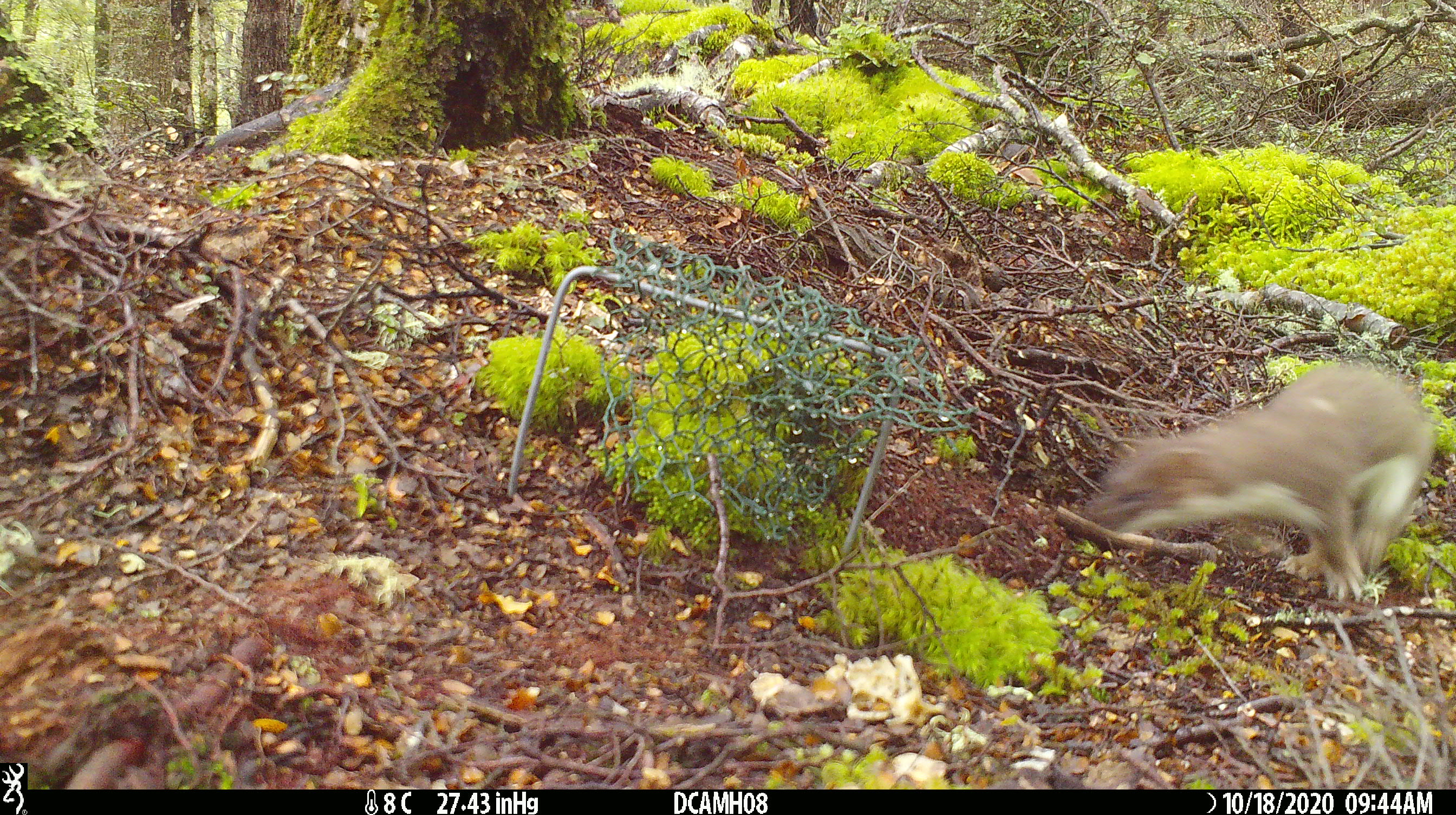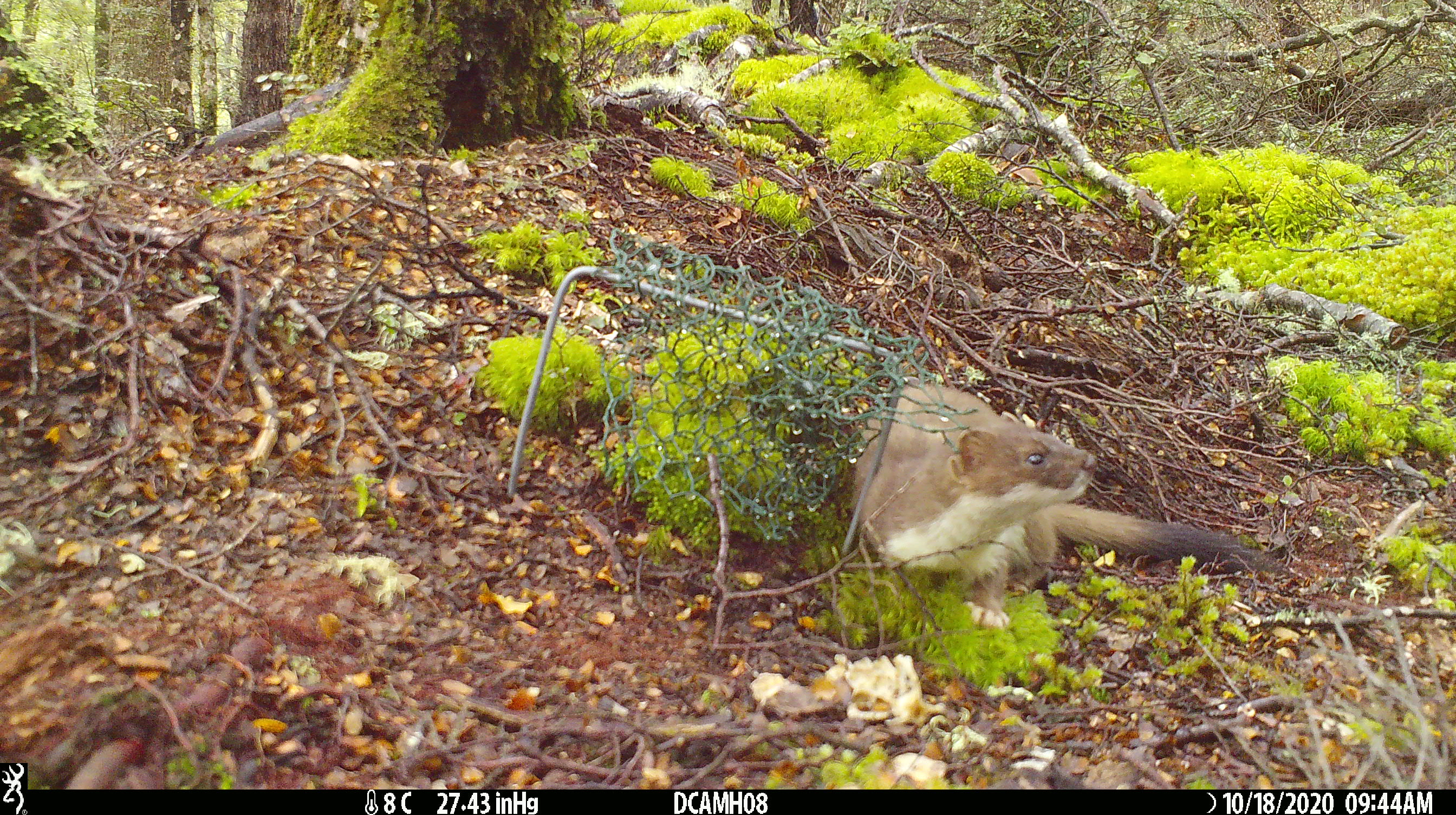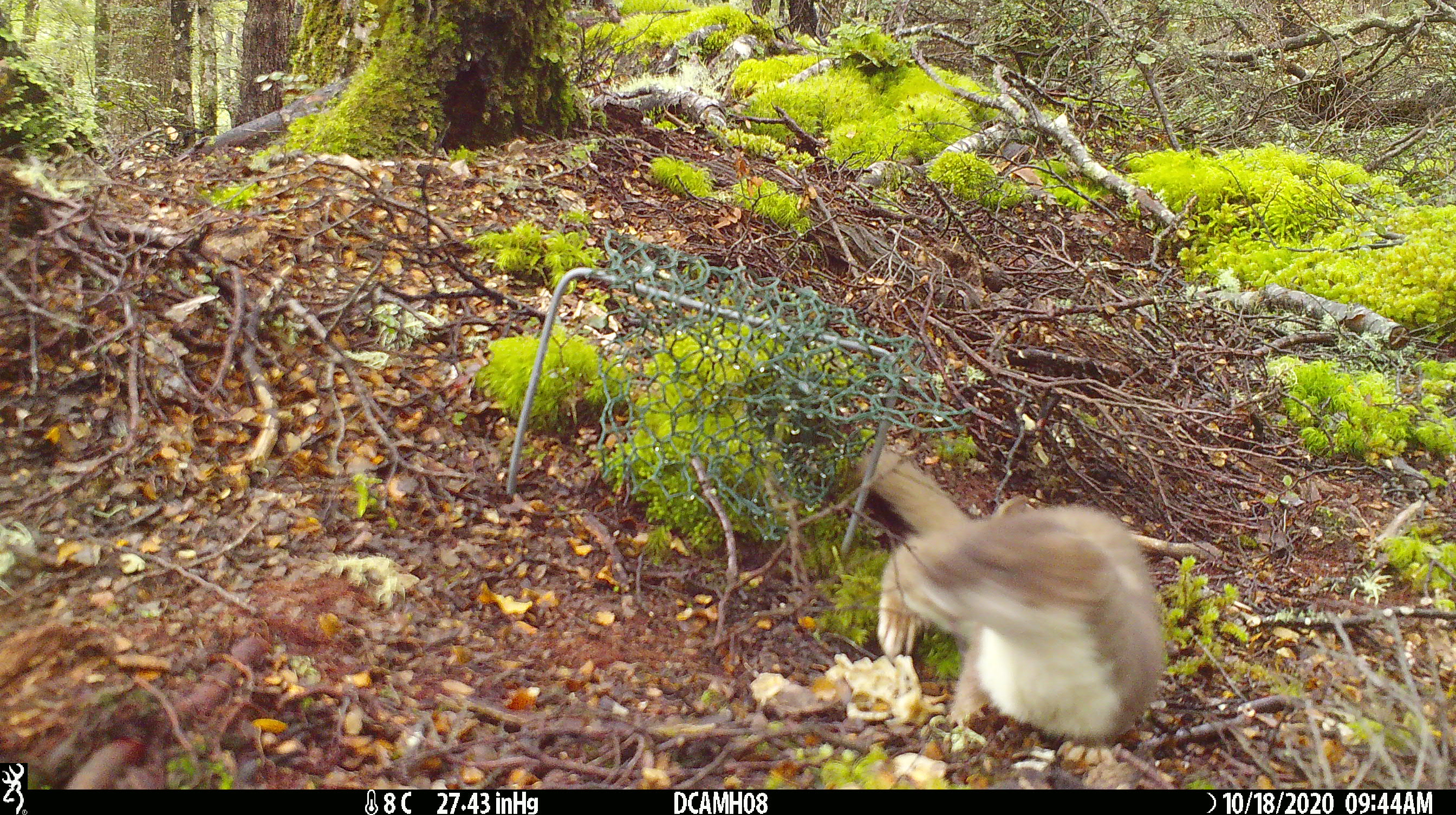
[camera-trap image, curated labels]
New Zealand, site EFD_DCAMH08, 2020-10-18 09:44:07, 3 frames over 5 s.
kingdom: Animalia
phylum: Chordata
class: Mammalia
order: Carnivora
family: Mustelidae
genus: Mustela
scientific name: Mustela erminea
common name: stoat